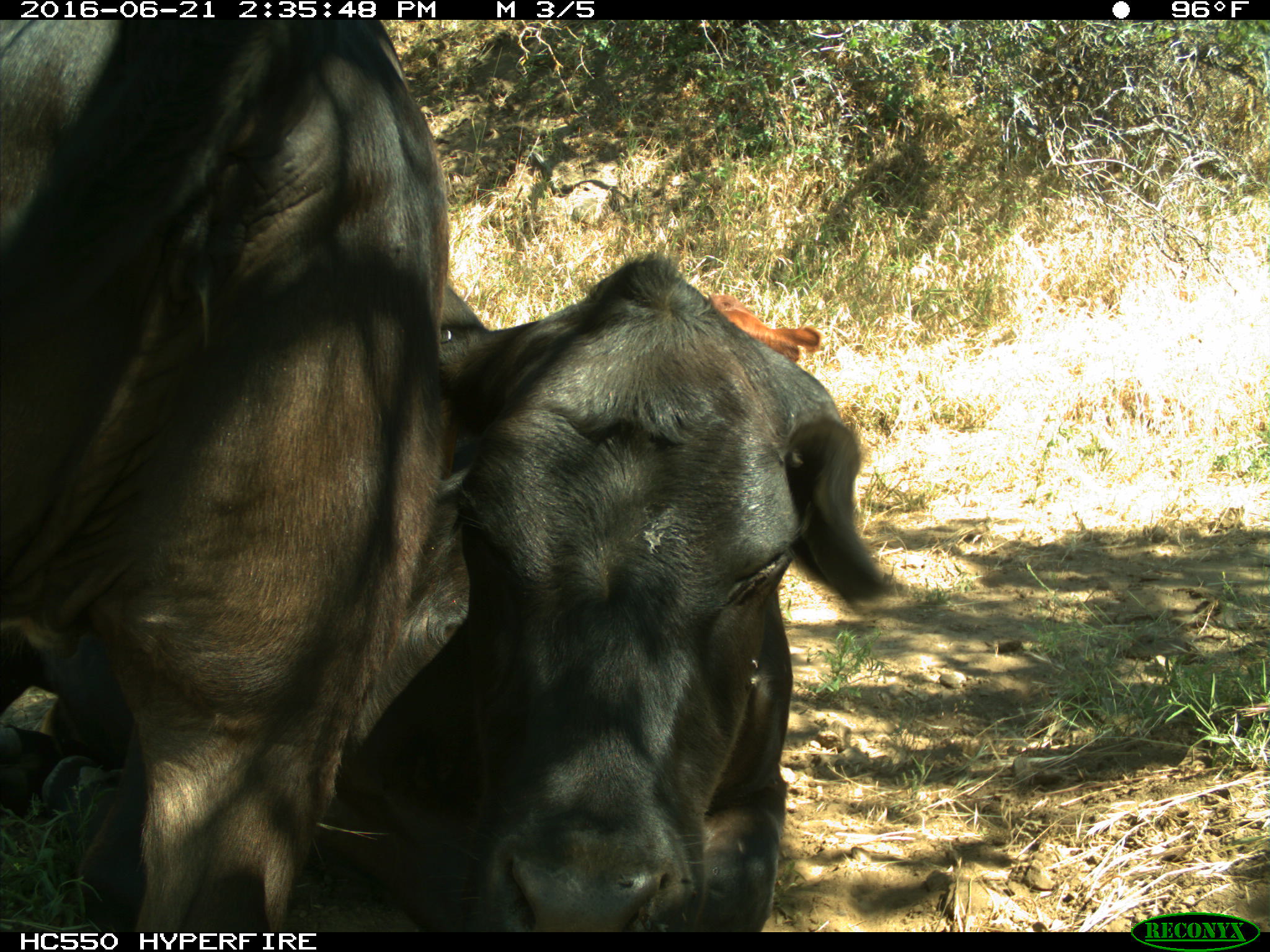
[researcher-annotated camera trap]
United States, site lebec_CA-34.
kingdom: Animalia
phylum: Chordata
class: Mammalia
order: Artiodactyla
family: Bovidae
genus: Bos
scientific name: Bos taurus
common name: domestic cow